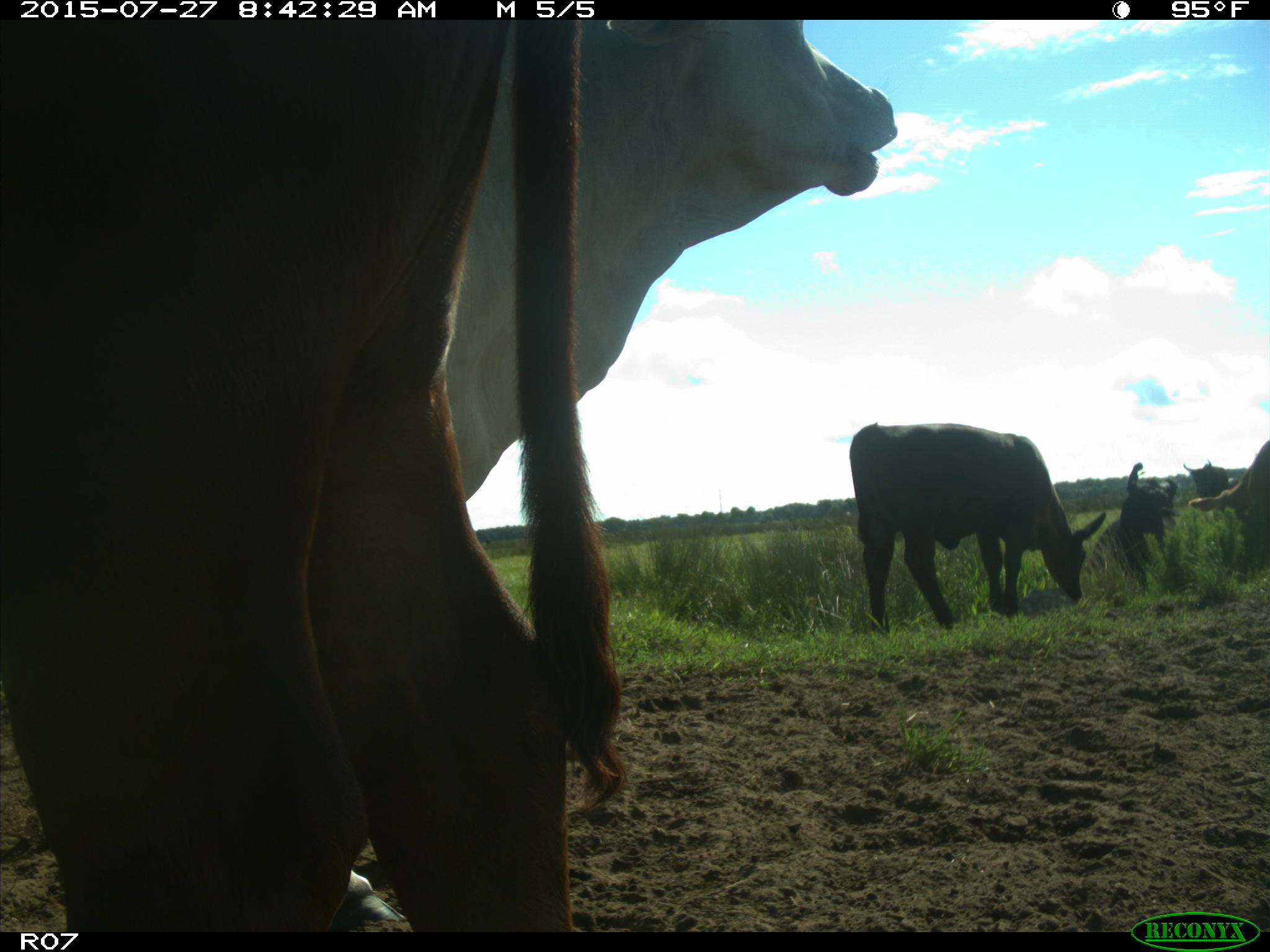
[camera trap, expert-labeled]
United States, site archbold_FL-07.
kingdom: Animalia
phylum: Chordata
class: Mammalia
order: Artiodactyla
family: Bovidae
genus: Bos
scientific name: Bos taurus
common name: domestic cow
Bos taurus (domestic cow).